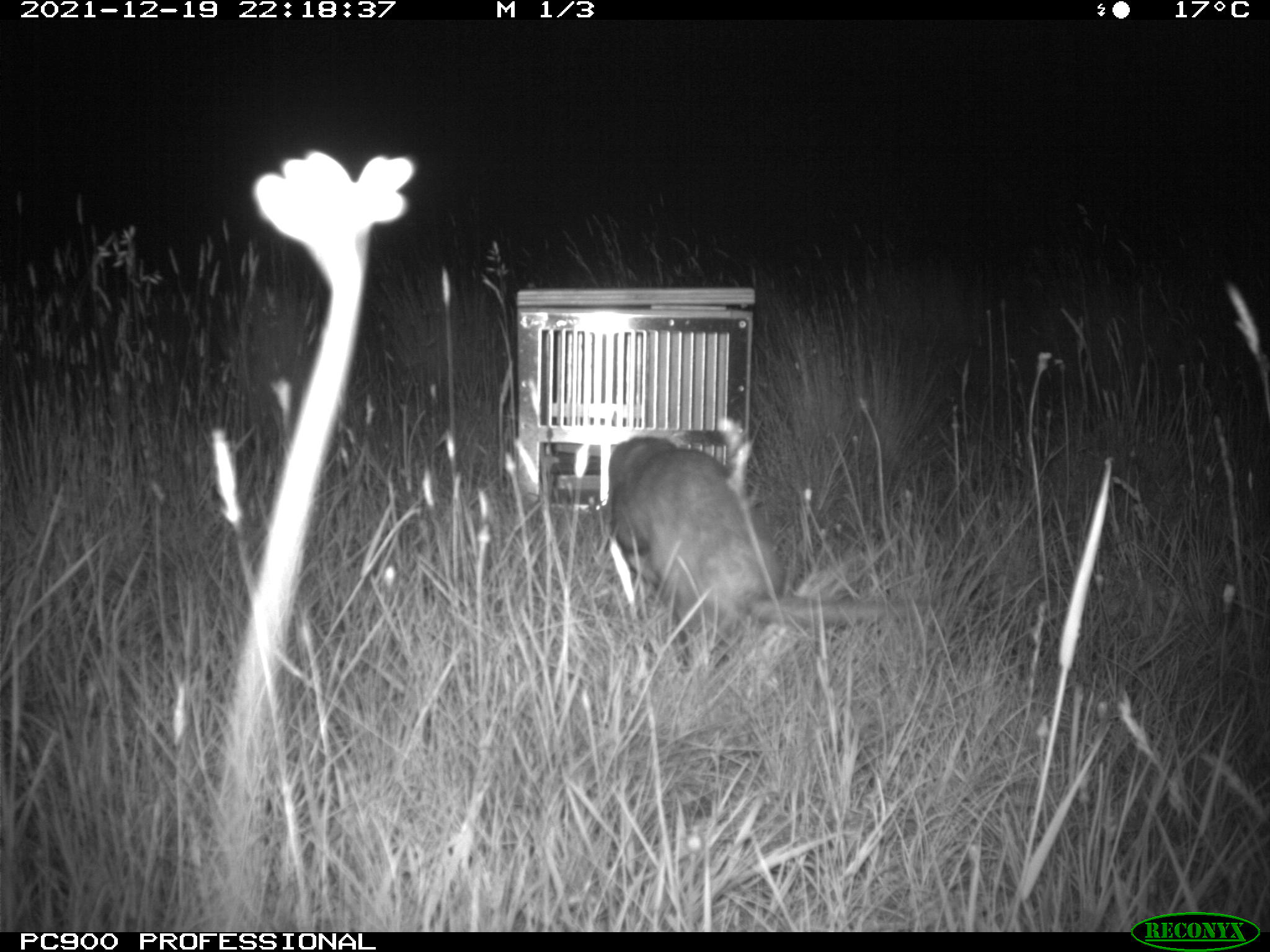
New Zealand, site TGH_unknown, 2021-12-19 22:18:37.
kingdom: Animalia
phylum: Chordata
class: Mammalia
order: Carnivora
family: Mustelidae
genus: Mustela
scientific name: Mustela furo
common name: ferret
Ferret (Mustela furo).